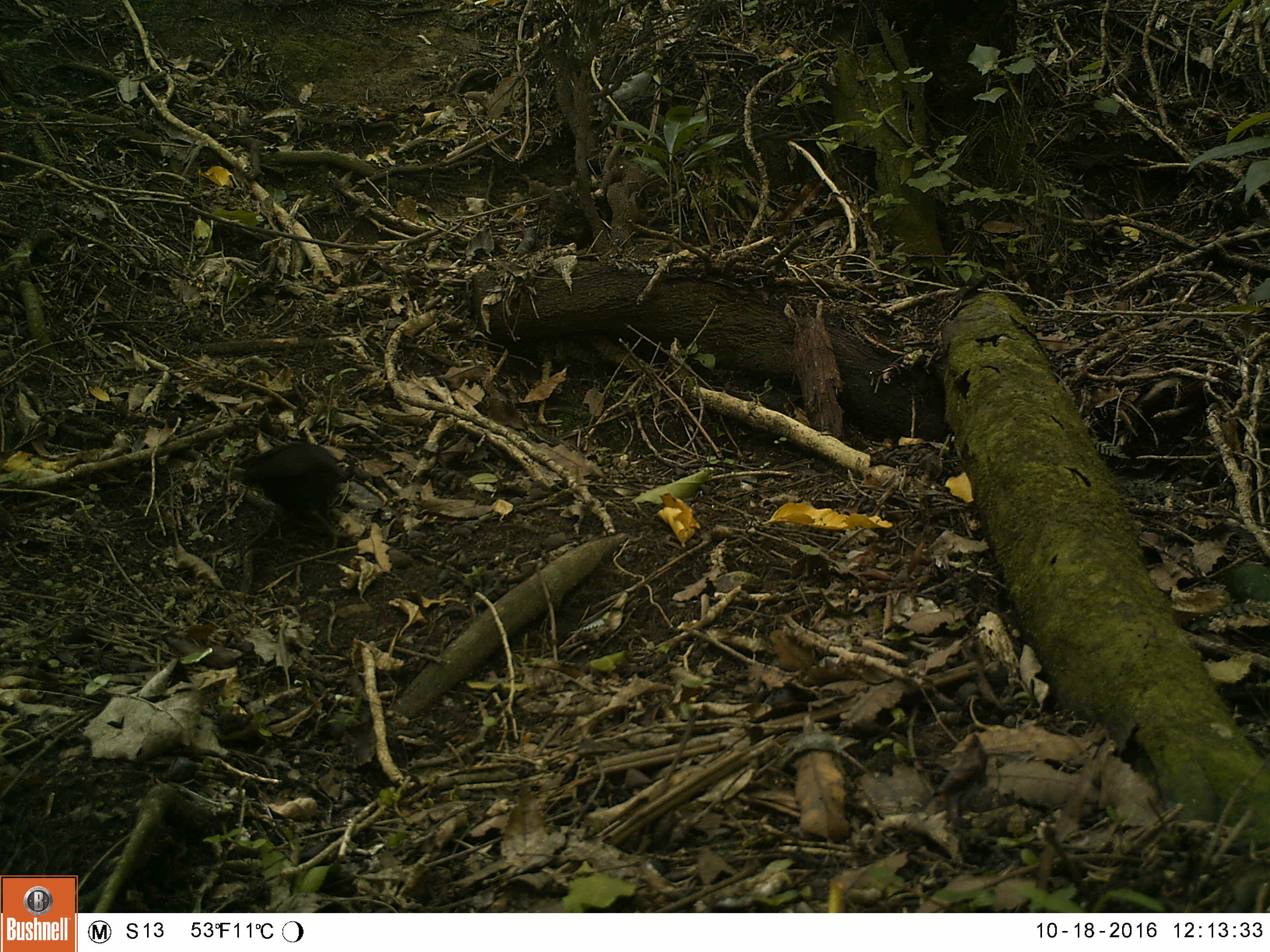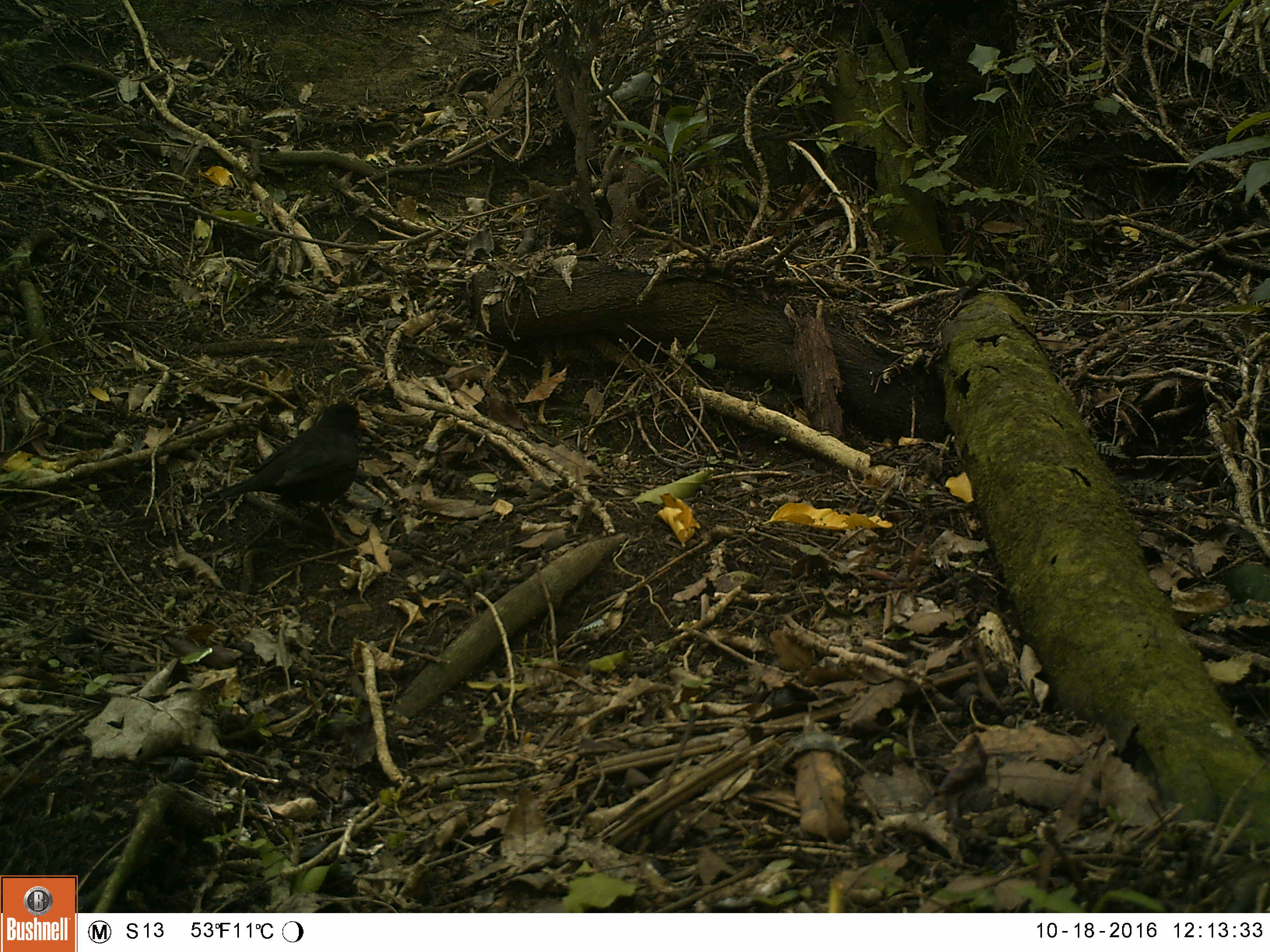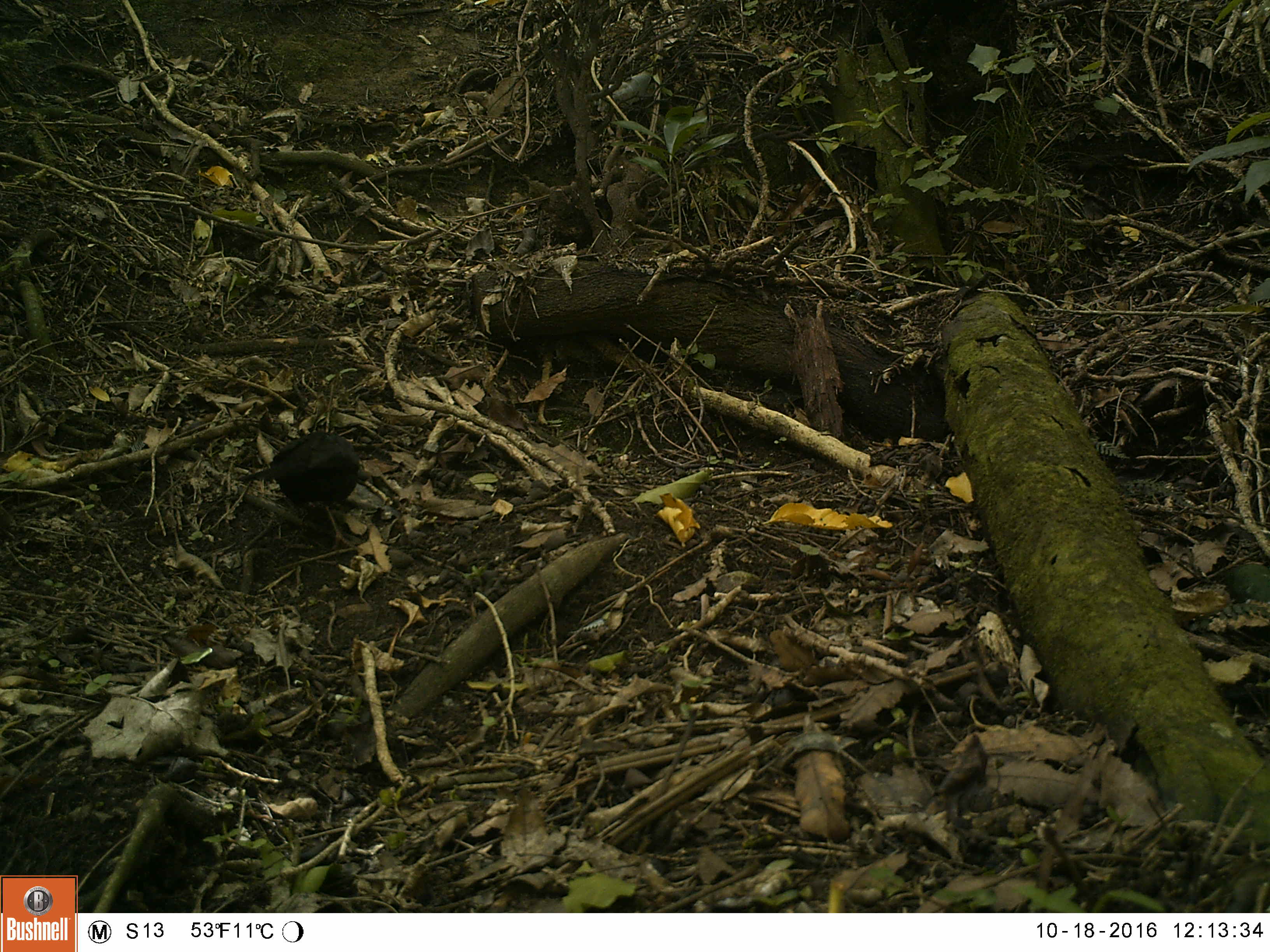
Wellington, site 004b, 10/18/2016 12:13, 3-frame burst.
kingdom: Animalia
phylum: Chordata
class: Aves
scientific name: Aves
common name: bird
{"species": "bird (Aves)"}